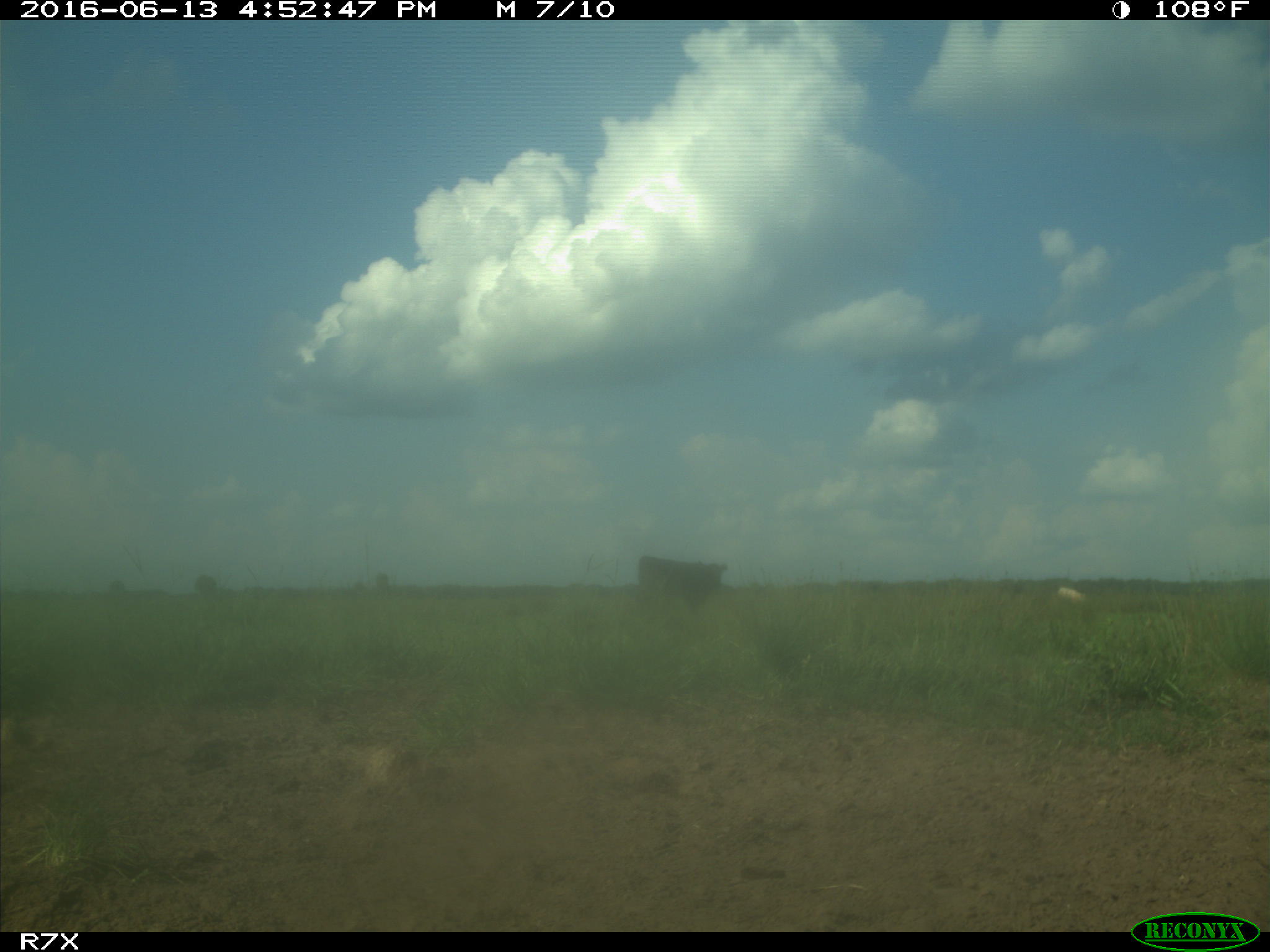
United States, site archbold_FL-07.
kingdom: Animalia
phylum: Chordata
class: Mammalia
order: Artiodactyla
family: Bovidae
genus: Bos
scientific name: Bos taurus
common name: domestic cow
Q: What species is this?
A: Bos taurus (domestic cow).